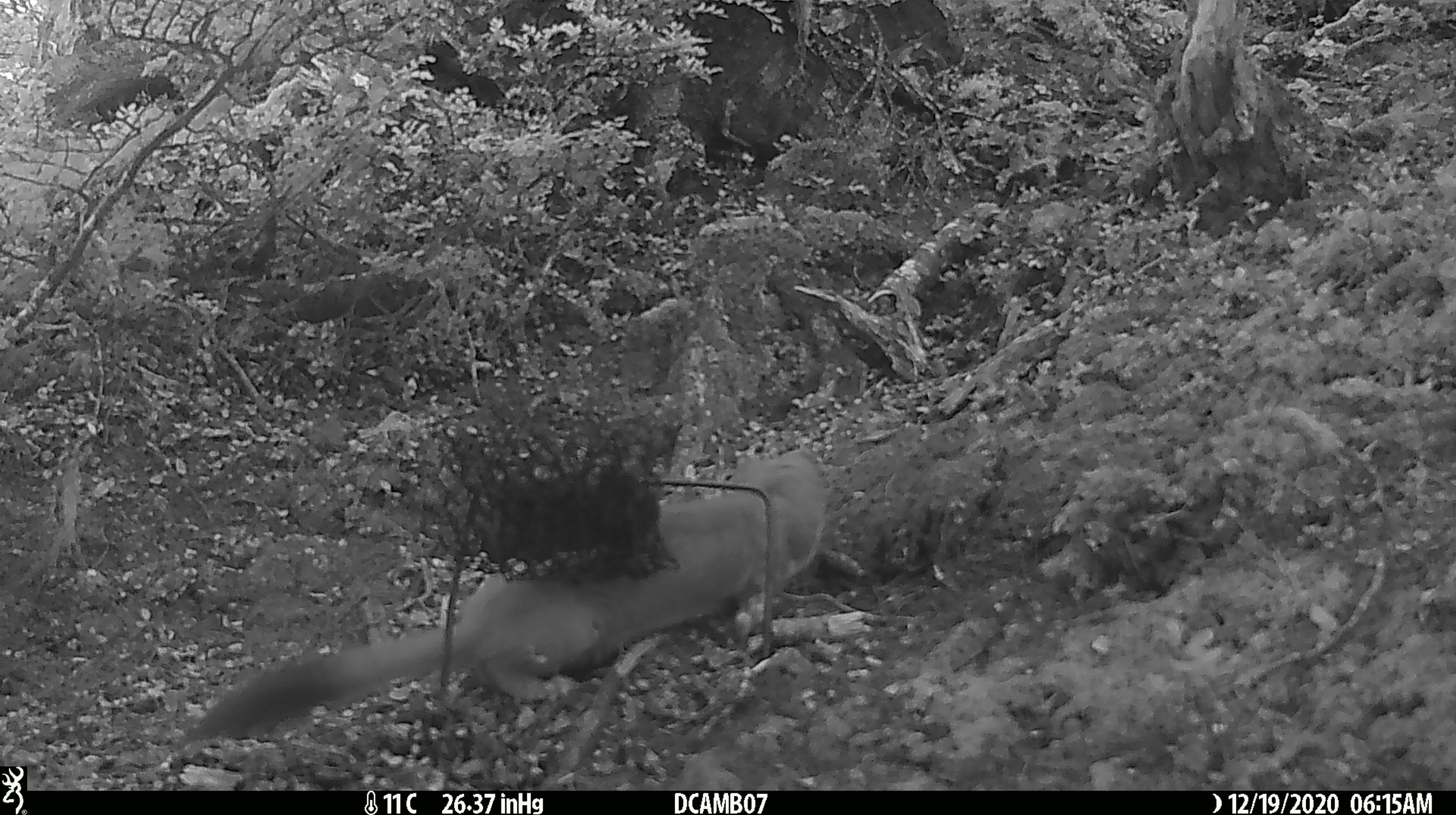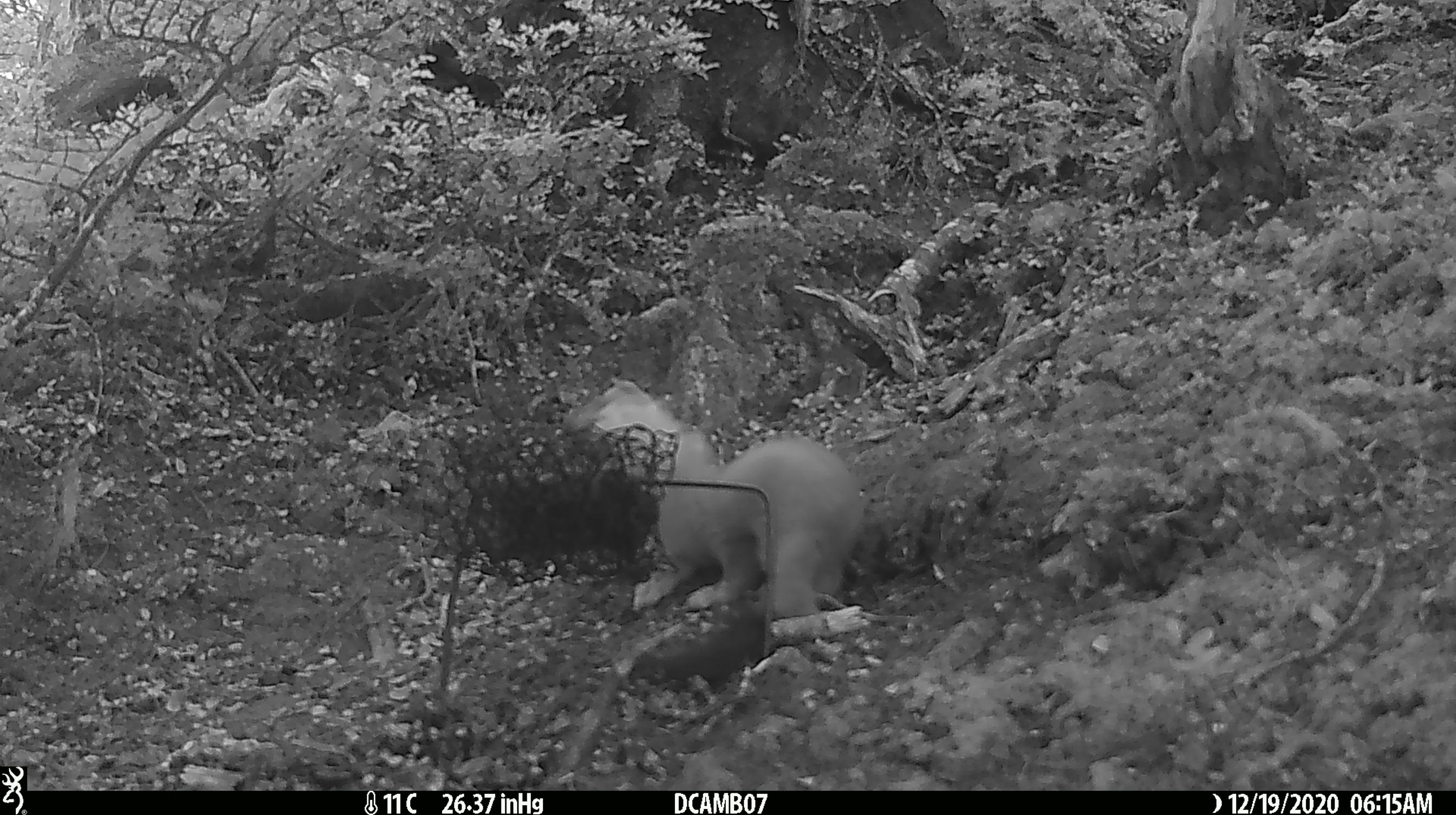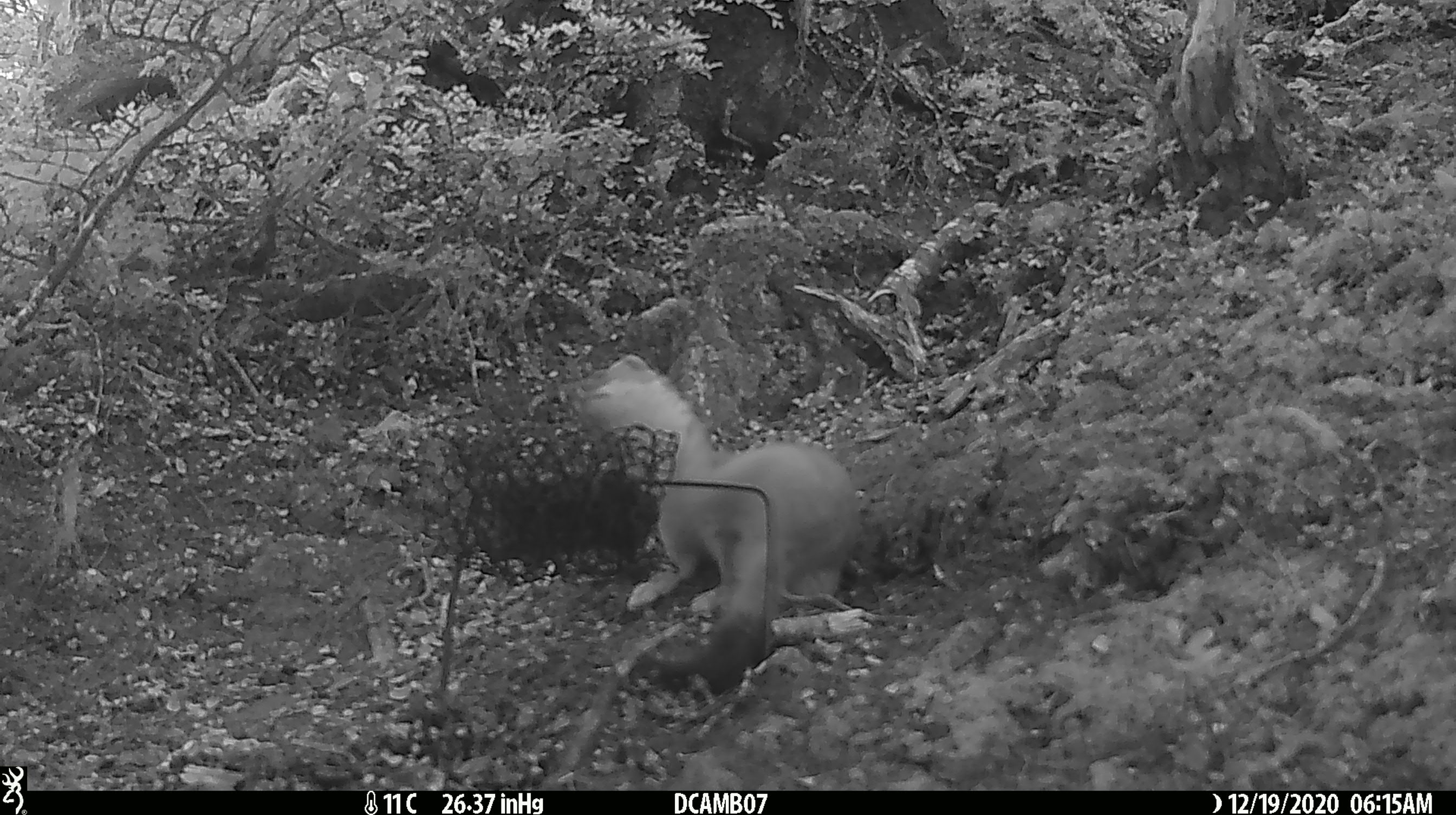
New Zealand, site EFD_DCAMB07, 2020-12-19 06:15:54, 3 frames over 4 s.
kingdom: Animalia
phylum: Chordata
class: Mammalia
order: Carnivora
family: Mustelidae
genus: Mustela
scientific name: Mustela erminea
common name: stoat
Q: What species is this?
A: Stoat (Mustela erminea).